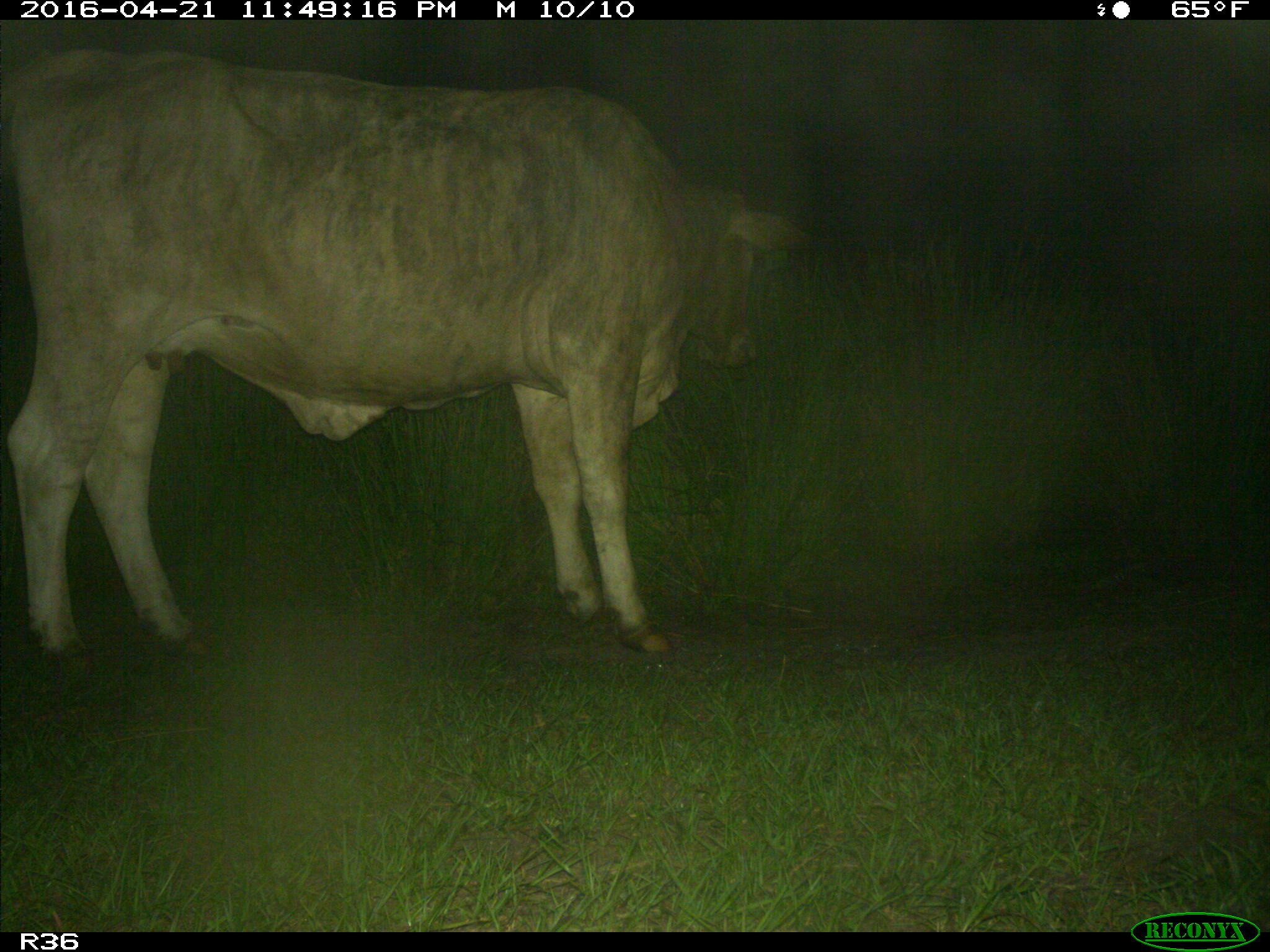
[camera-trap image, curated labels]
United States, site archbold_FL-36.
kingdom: Animalia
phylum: Chordata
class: Mammalia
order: Artiodactyla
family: Bovidae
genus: Bos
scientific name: Bos taurus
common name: domestic cow